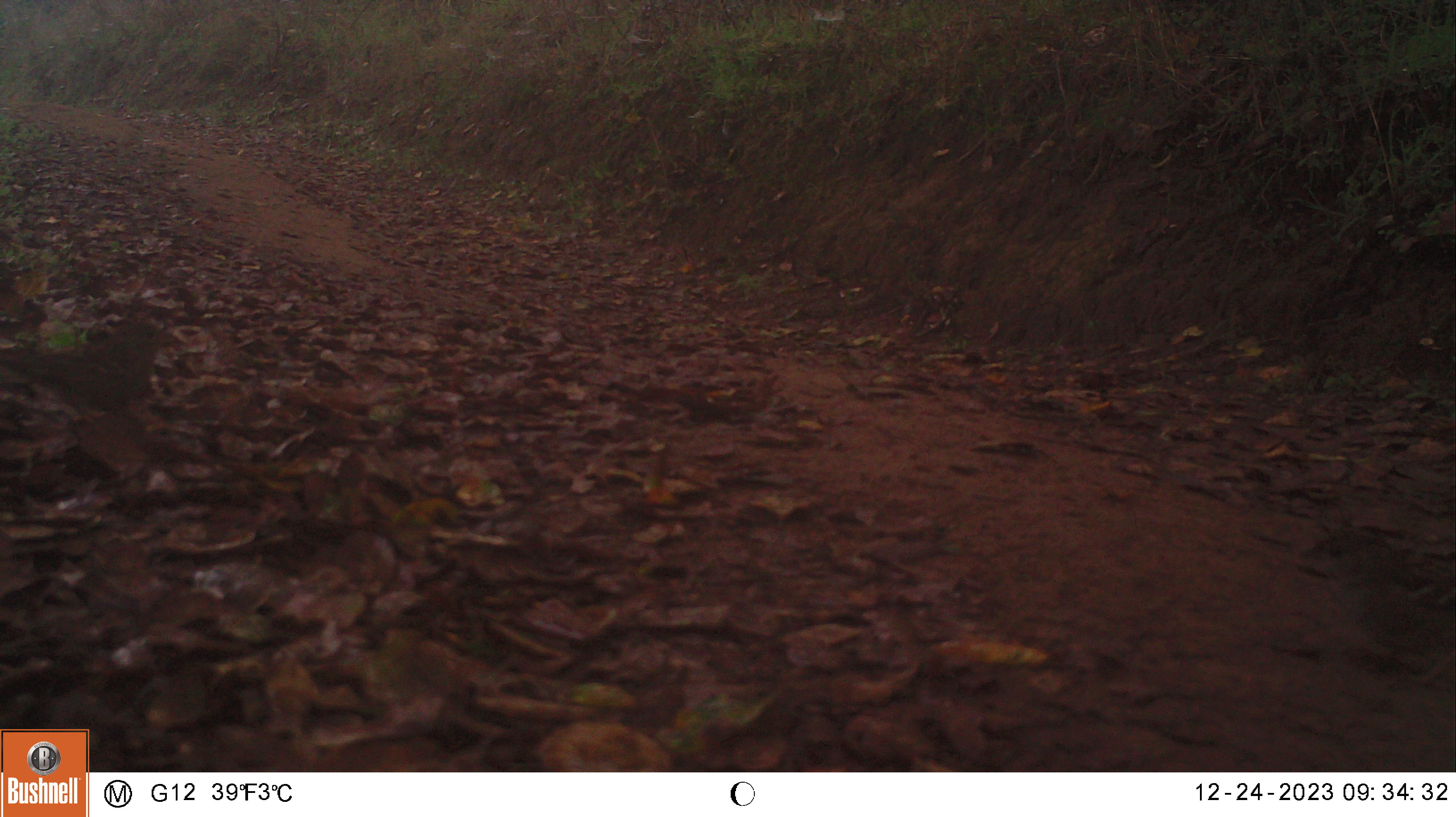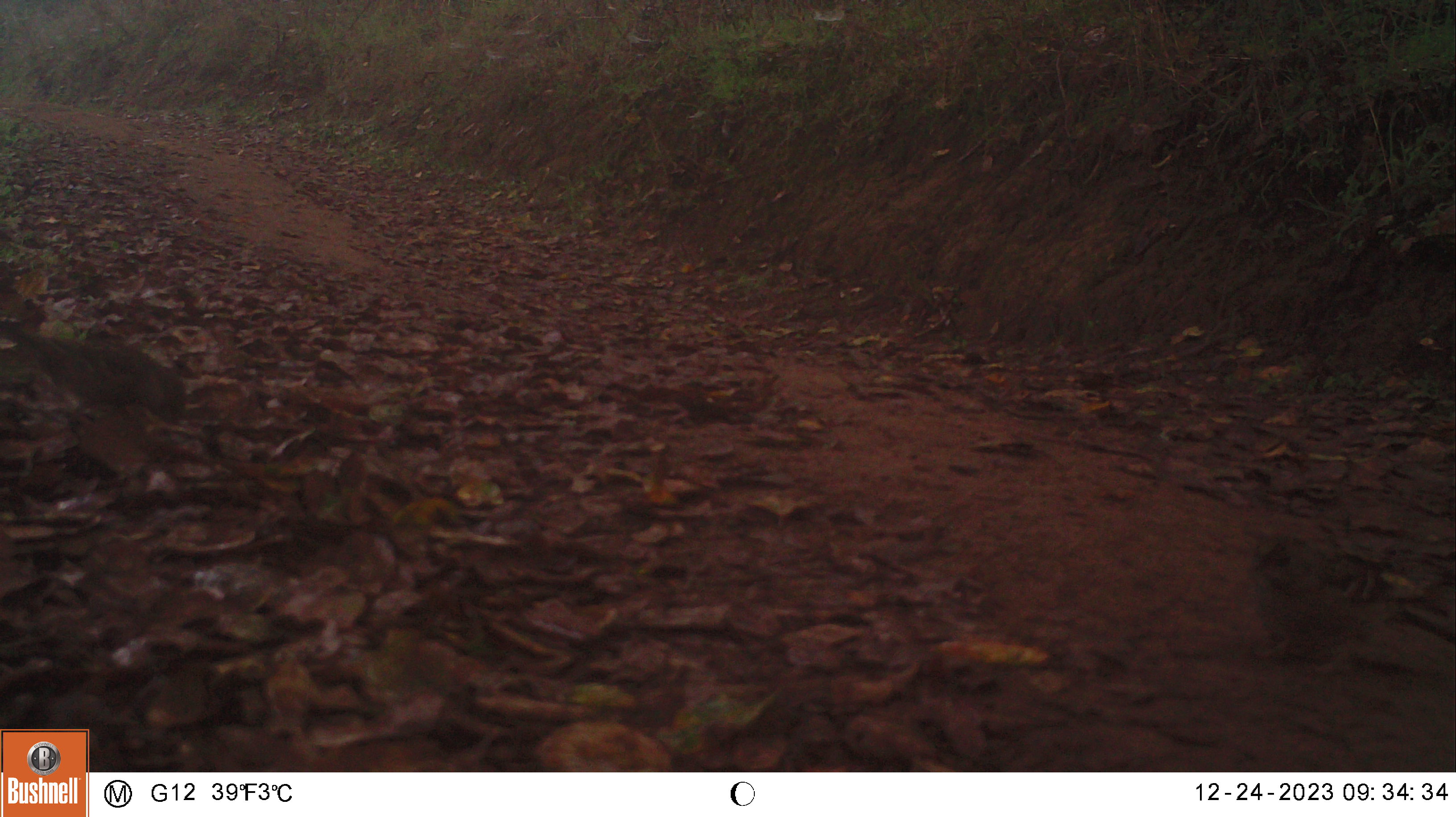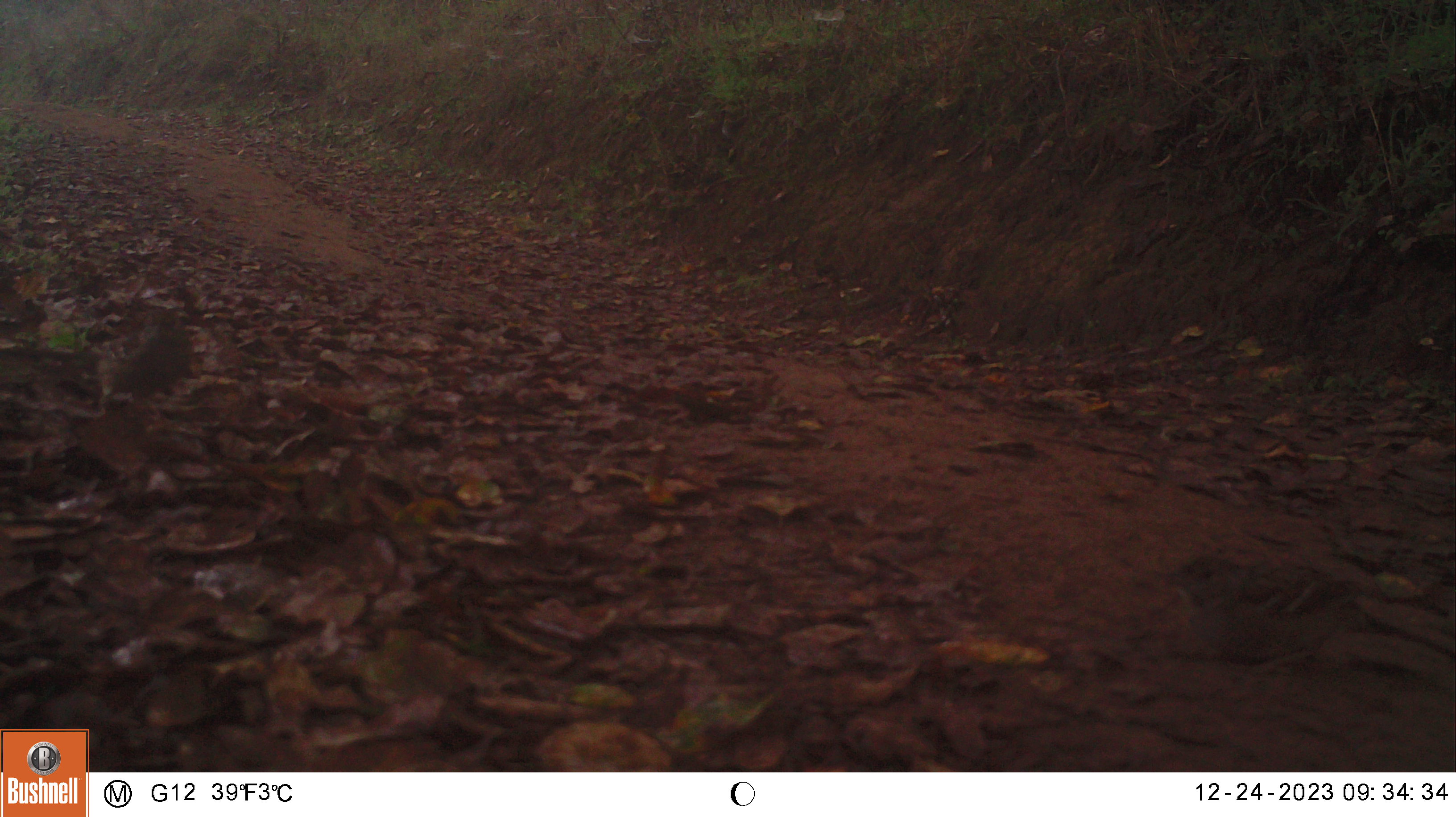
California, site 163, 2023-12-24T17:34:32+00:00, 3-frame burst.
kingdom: Animalia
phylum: Chordata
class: Aves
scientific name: Aves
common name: bird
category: unknown bird